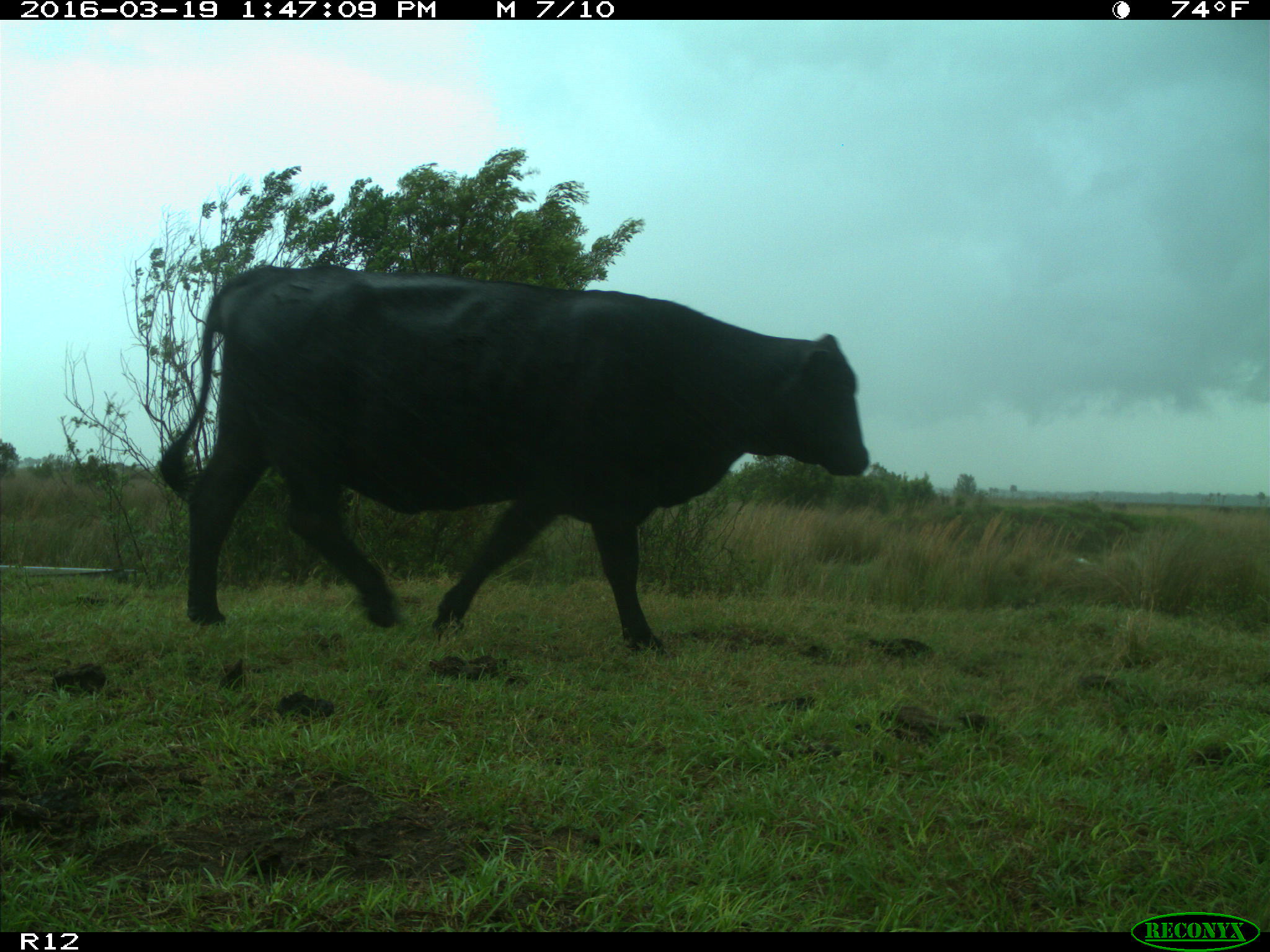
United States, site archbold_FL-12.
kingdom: Animalia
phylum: Chordata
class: Mammalia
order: Artiodactyla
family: Bovidae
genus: Bos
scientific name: Bos taurus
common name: domestic cow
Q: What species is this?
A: Bos taurus (domestic cow).